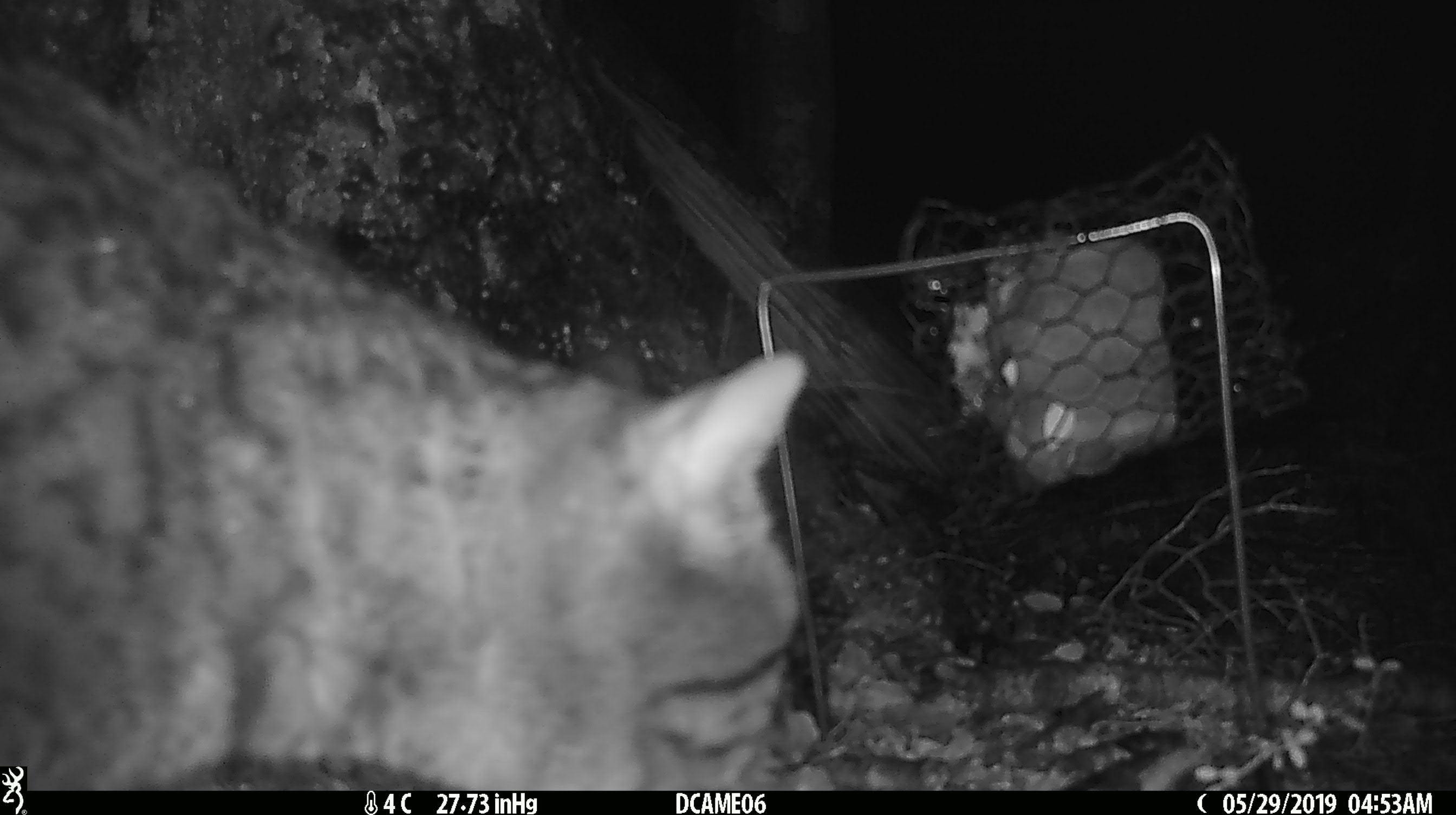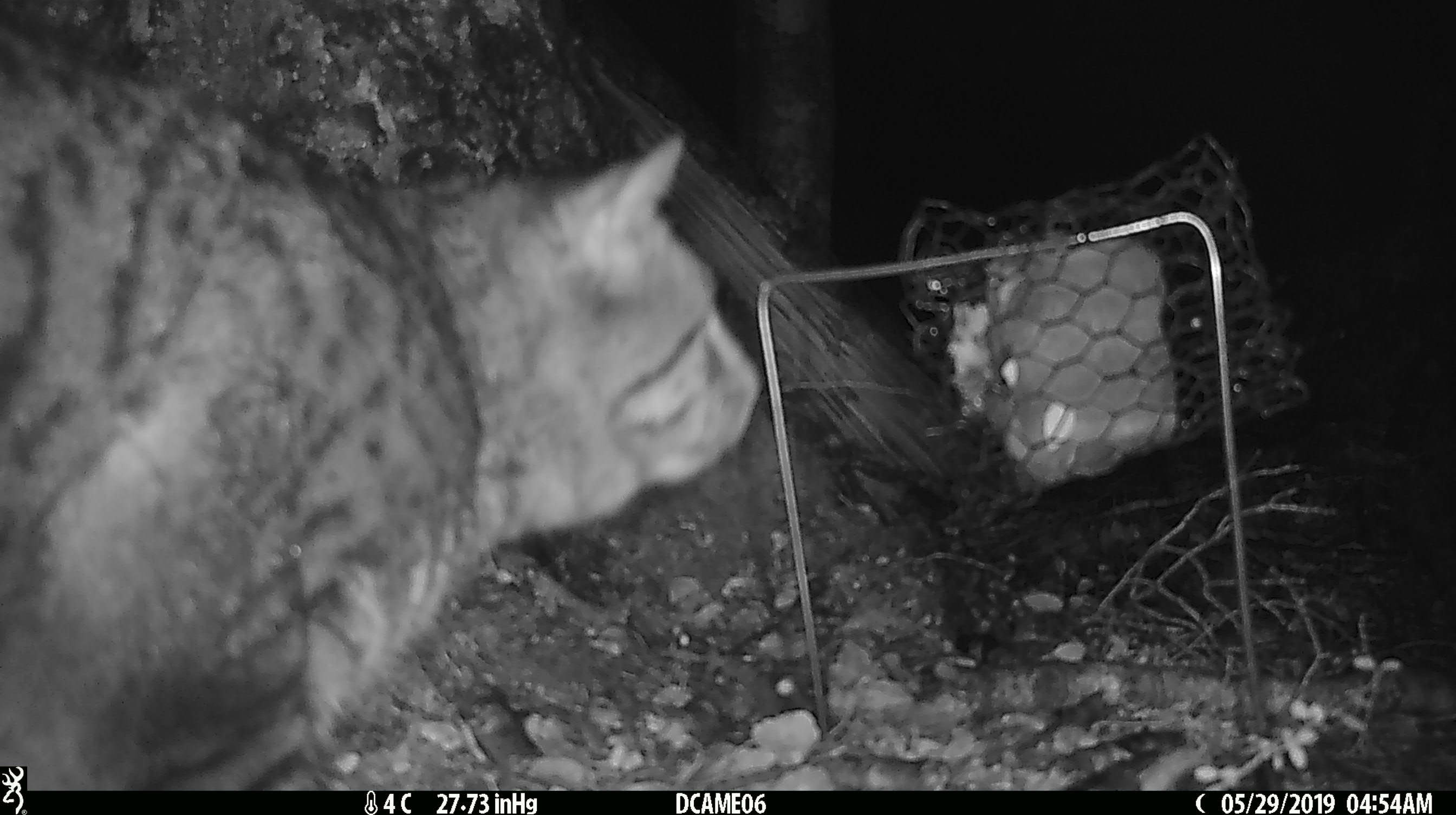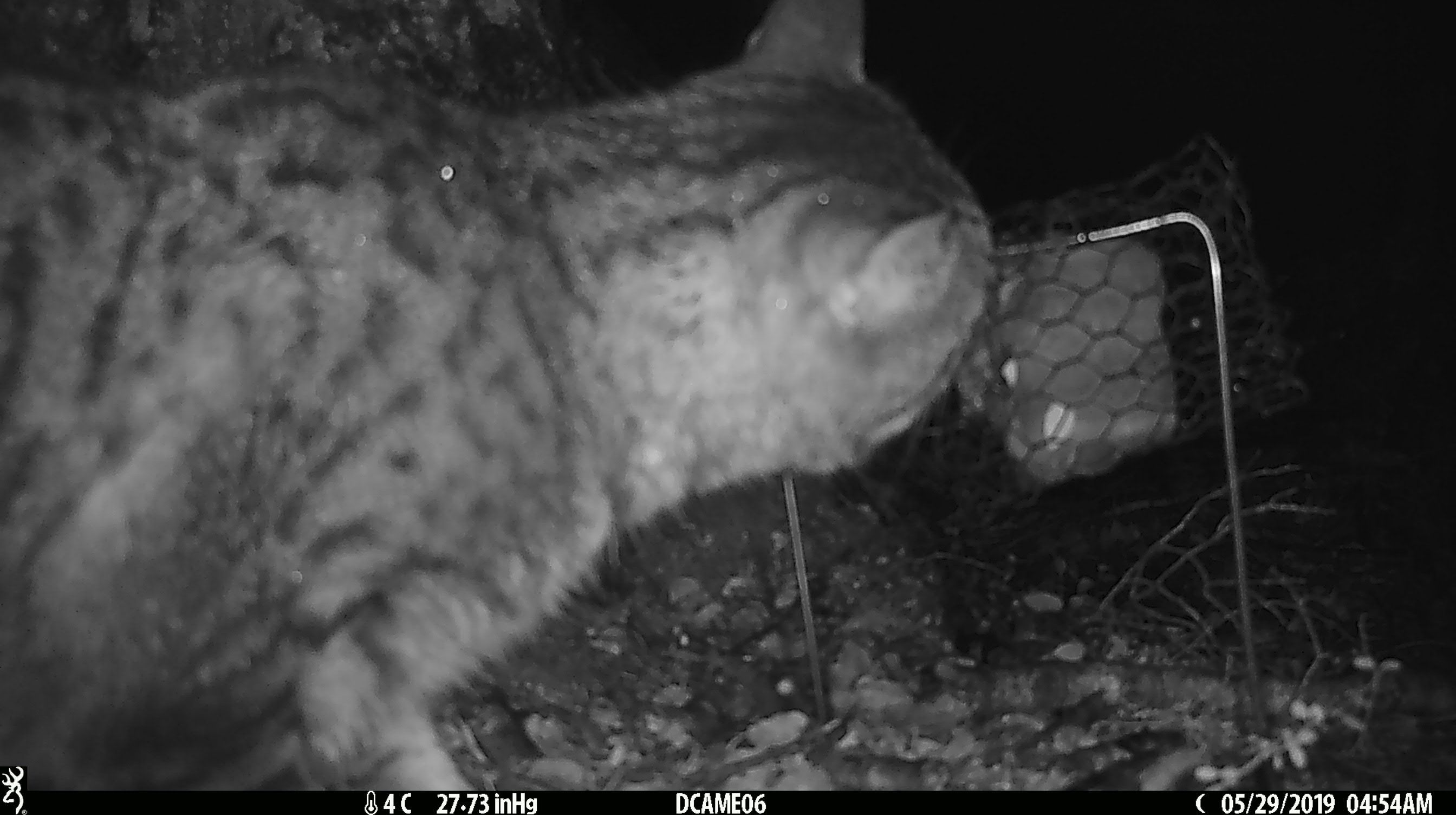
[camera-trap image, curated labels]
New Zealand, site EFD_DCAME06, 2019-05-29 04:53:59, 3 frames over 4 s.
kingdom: Animalia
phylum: Chordata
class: Mammalia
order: Carnivora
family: Felidae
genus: Felis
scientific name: Felis catus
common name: domestic cat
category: cat